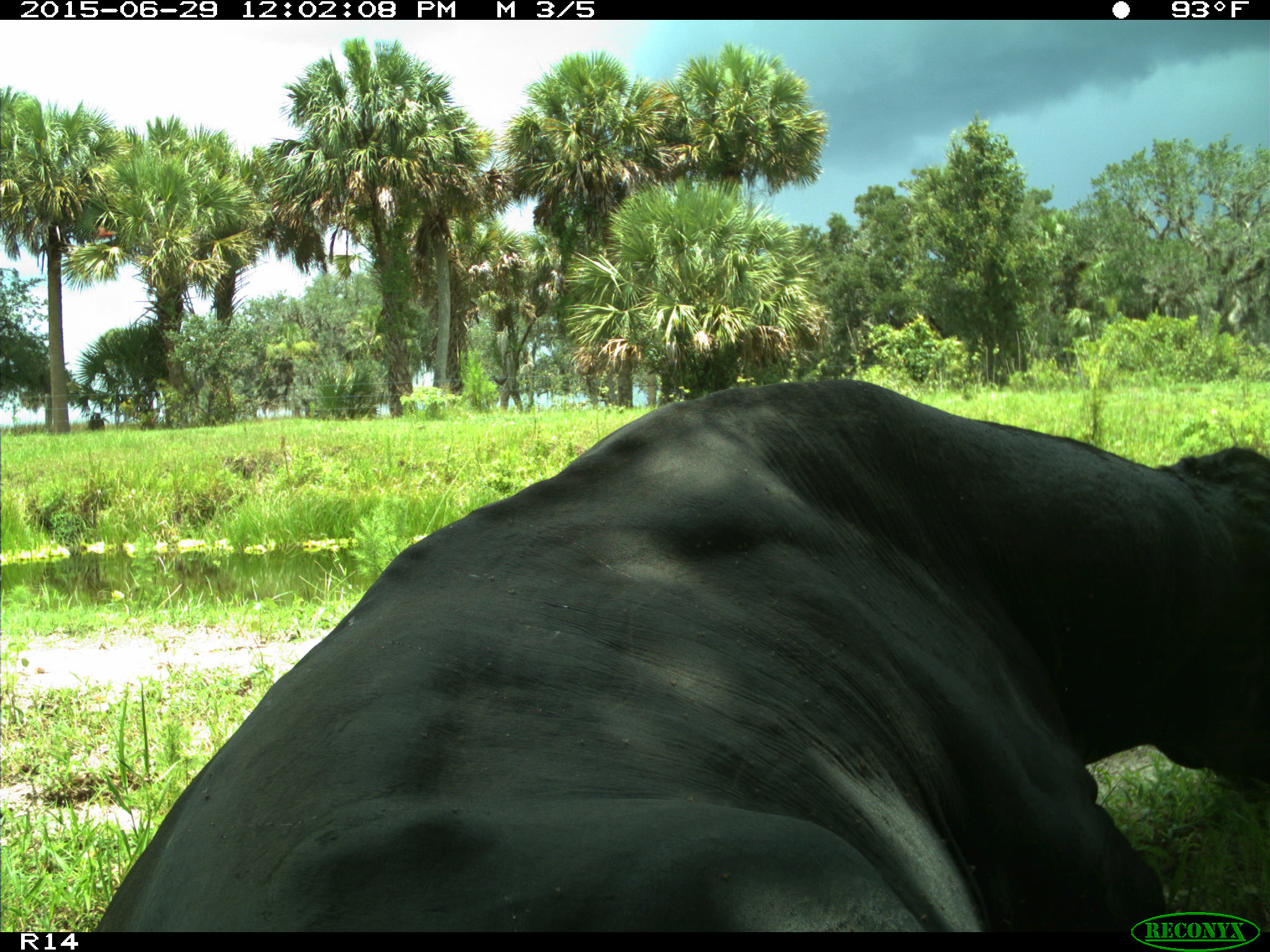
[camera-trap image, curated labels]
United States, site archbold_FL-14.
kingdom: Animalia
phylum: Chordata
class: Mammalia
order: Artiodactyla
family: Bovidae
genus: Bos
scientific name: Bos taurus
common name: domestic cow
Bos taurus (domestic cow).